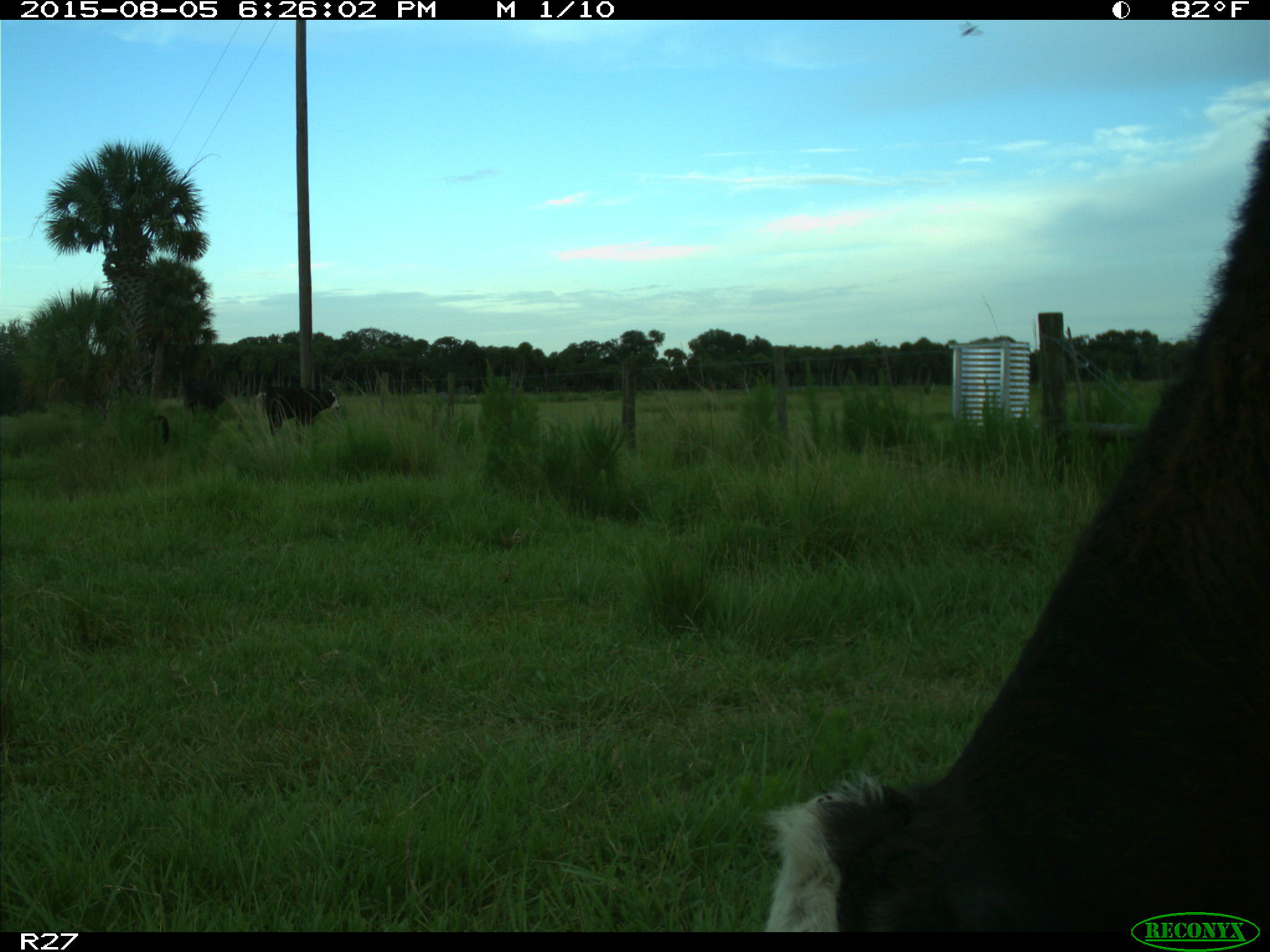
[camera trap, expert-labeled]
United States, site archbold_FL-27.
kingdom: Animalia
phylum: Chordata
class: Mammalia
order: Artiodactyla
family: Bovidae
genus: Bos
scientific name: Bos taurus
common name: domestic cow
Bos taurus (domestic cow).